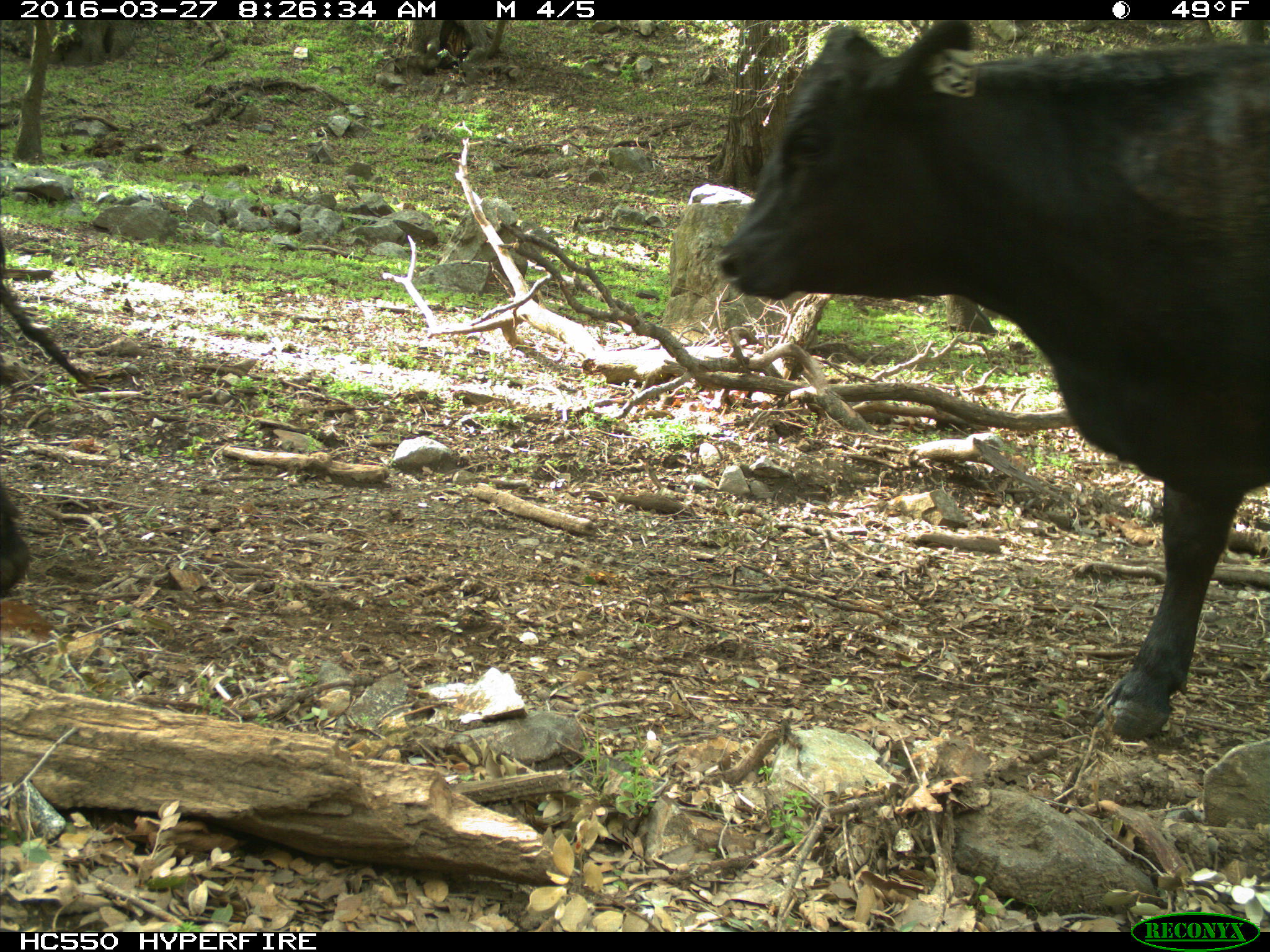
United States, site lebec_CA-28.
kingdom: Animalia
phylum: Chordata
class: Mammalia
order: Artiodactyla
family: Bovidae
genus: Bos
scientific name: Bos taurus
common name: domestic cow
Bos taurus (domestic cow).